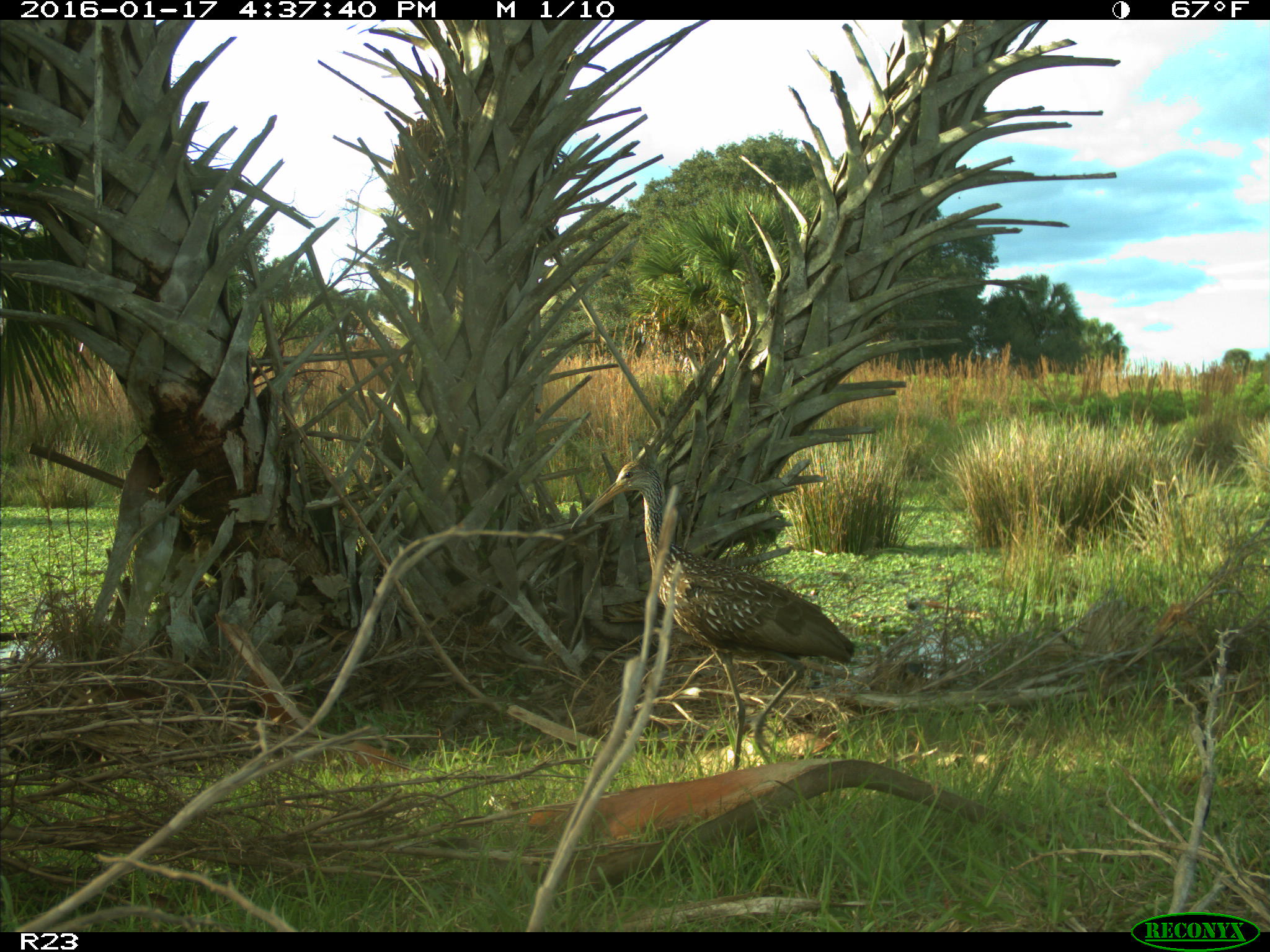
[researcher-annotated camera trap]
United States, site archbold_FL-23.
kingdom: Animalia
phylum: Chordata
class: Aves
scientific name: Aves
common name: birds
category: unidentified bird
Unidentified bird (birds) (Aves).